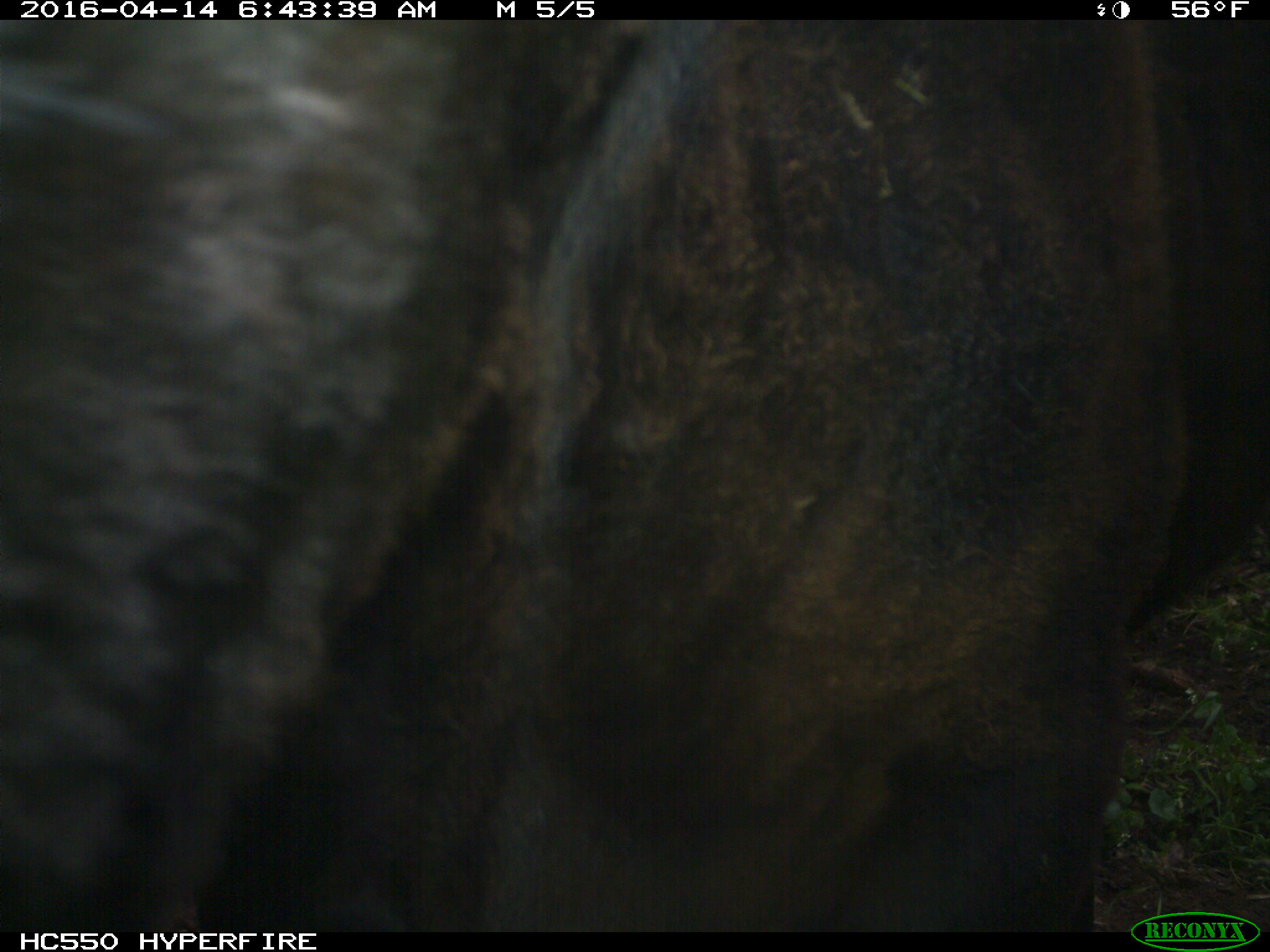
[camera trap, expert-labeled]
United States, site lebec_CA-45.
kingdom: Animalia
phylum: Chordata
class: Mammalia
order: Artiodactyla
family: Bovidae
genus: Bos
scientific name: Bos taurus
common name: domestic cow